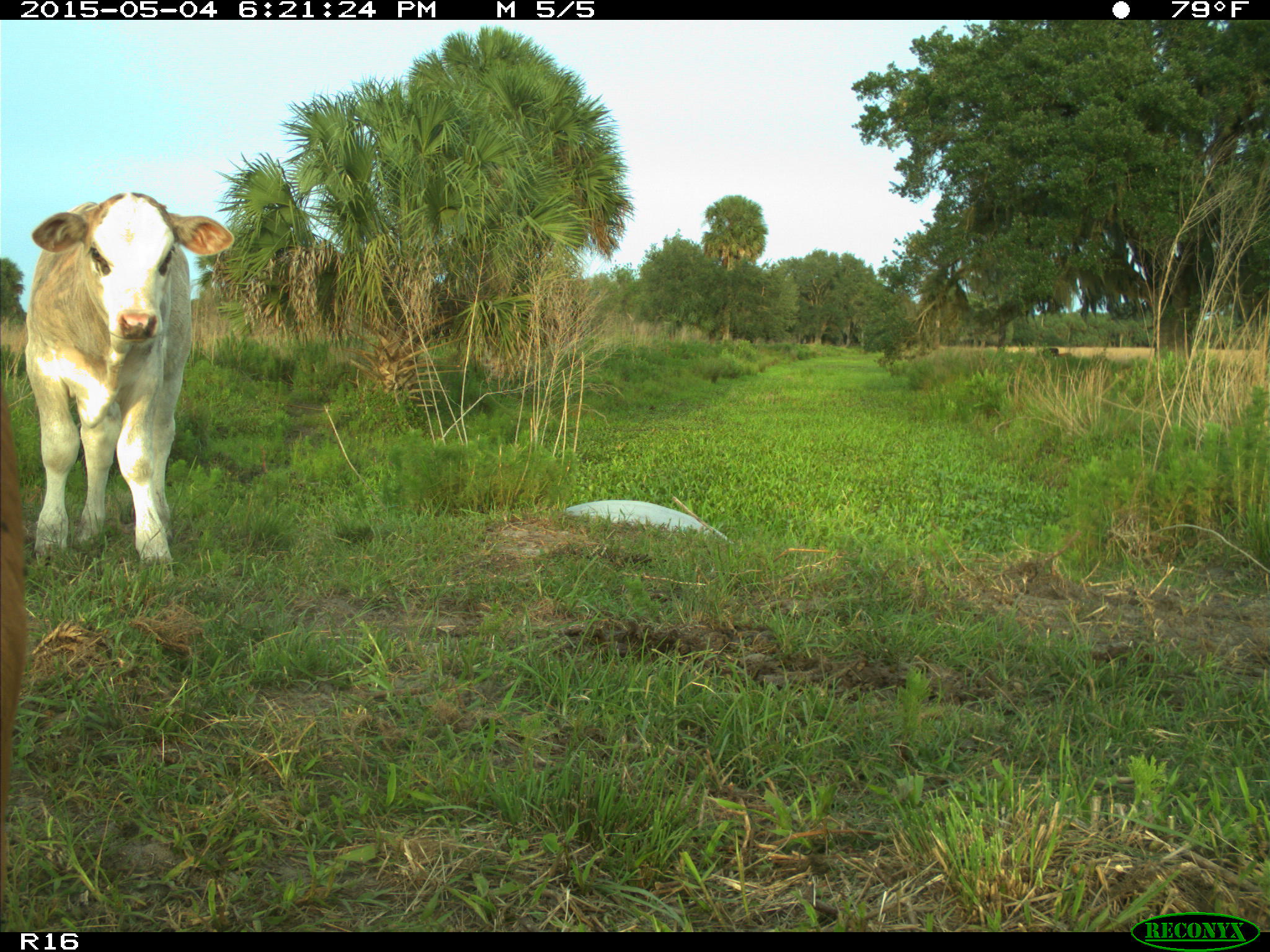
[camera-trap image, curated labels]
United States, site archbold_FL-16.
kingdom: Animalia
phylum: Chordata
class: Mammalia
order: Artiodactyla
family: Bovidae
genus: Bos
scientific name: Bos taurus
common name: domestic cow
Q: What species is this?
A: Bos taurus (domestic cow).